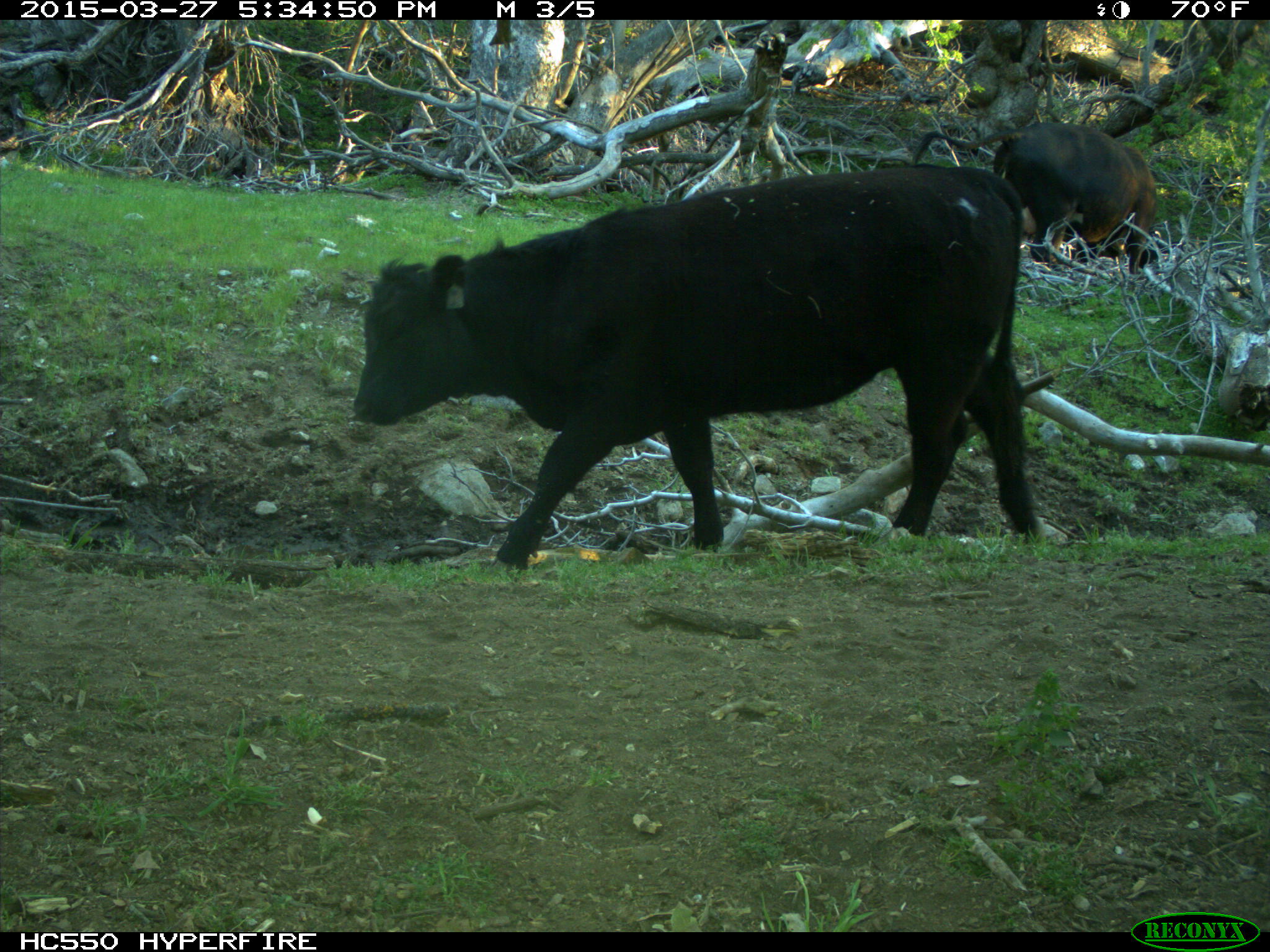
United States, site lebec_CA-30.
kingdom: Animalia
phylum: Chordata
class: Mammalia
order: Artiodactyla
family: Bovidae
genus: Bos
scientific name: Bos taurus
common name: domestic cow